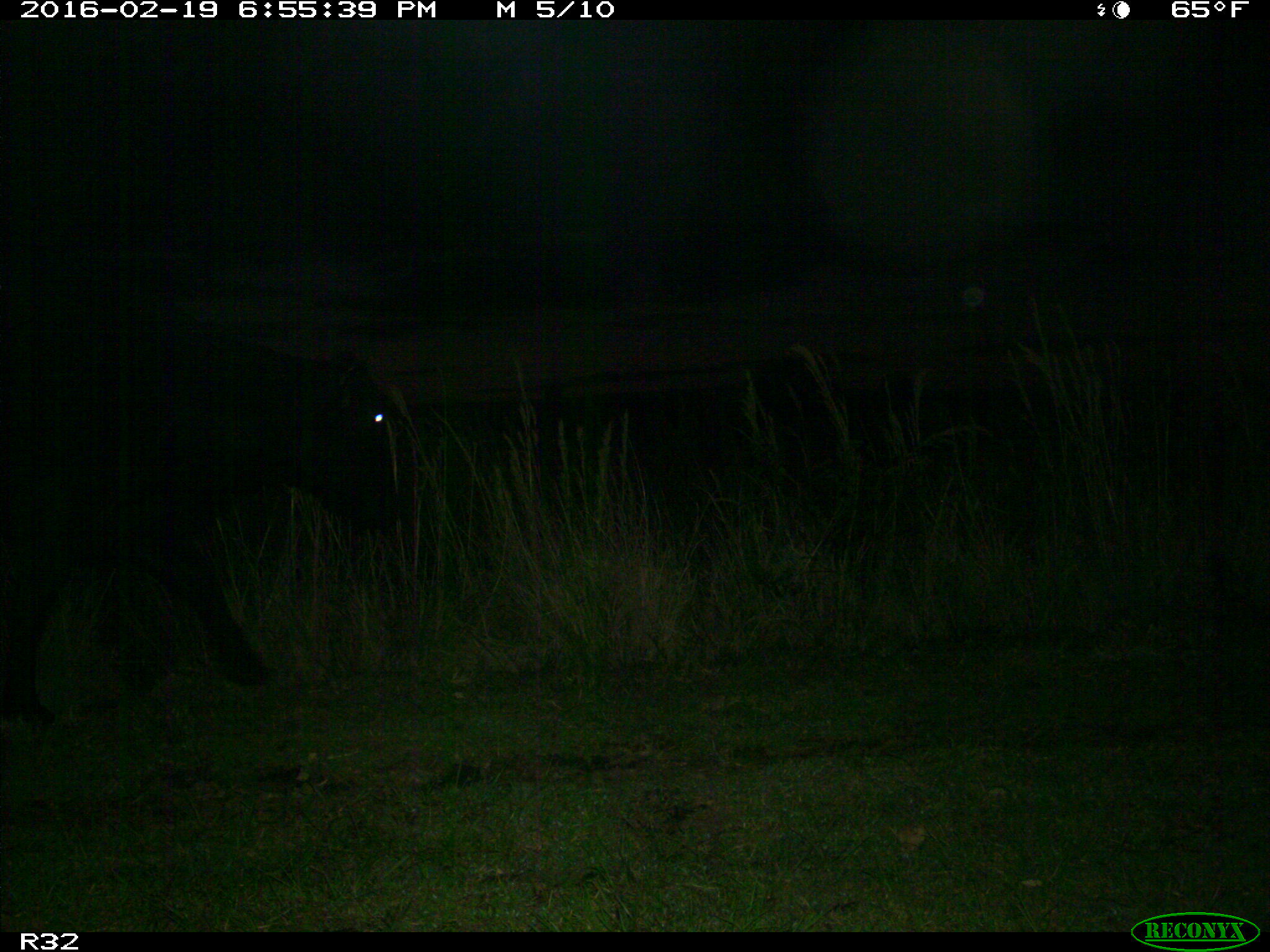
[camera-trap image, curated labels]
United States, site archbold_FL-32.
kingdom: Animalia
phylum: Chordata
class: Mammalia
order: Artiodactyla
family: Bovidae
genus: Bos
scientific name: Bos taurus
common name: domestic cow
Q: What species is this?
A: Bos taurus (domestic cow).